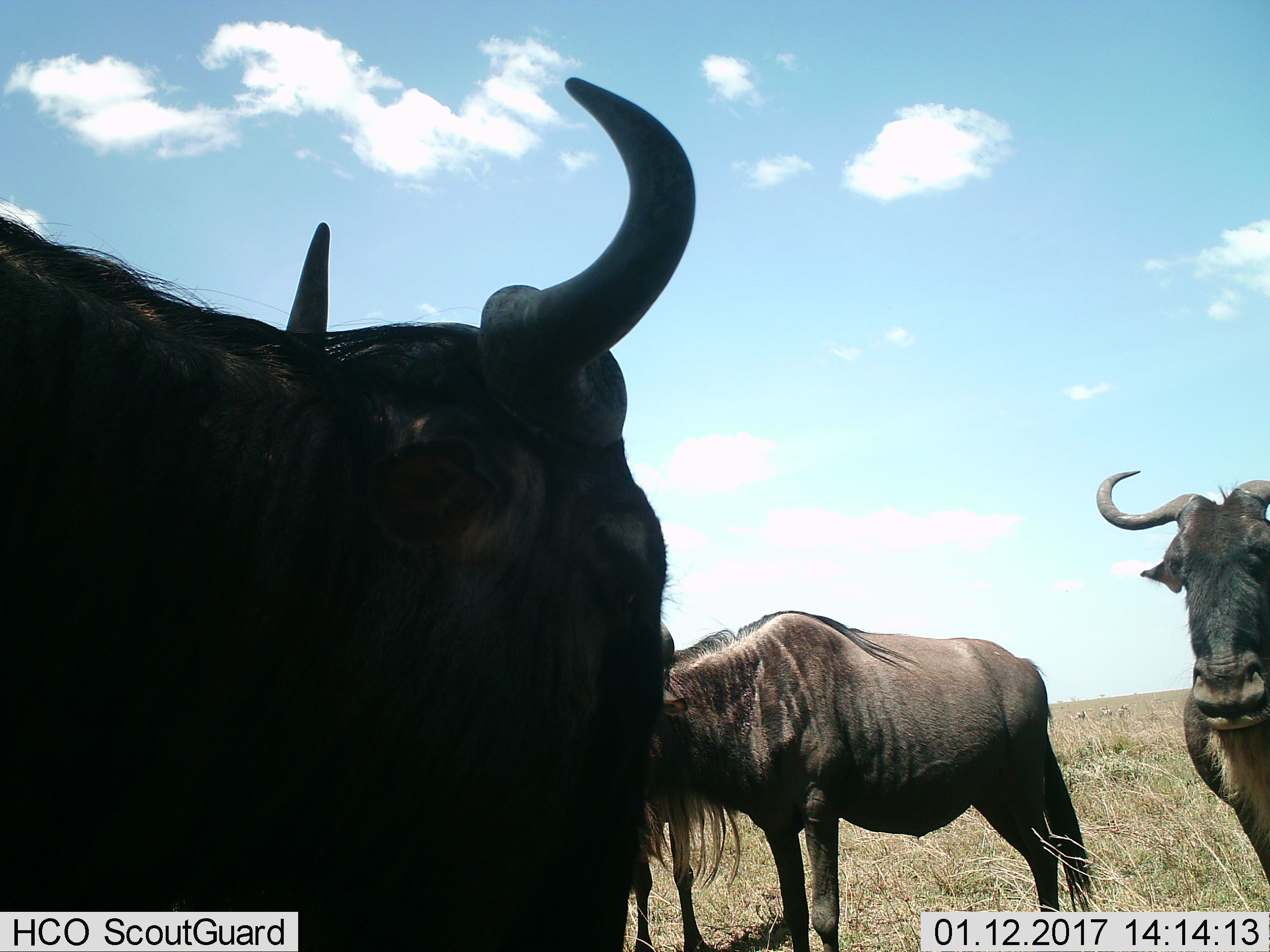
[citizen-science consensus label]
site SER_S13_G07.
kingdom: Animalia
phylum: Chordata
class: Mammalia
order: Artiodactyla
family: Bovidae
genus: Connochaetes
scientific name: Connochaetes taurinus taurinus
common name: blue wildebeest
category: wildebeestblue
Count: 3.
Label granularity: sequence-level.